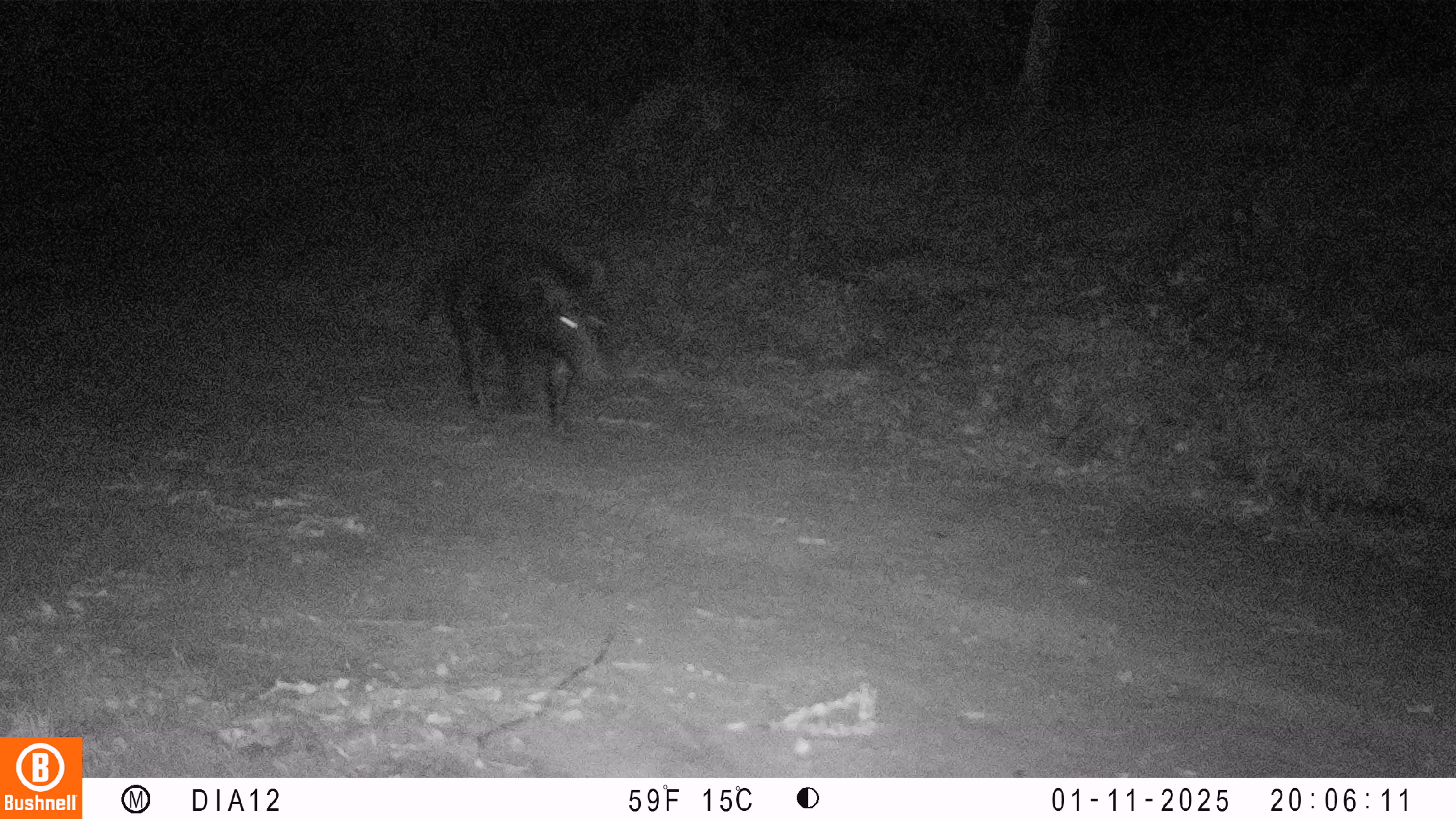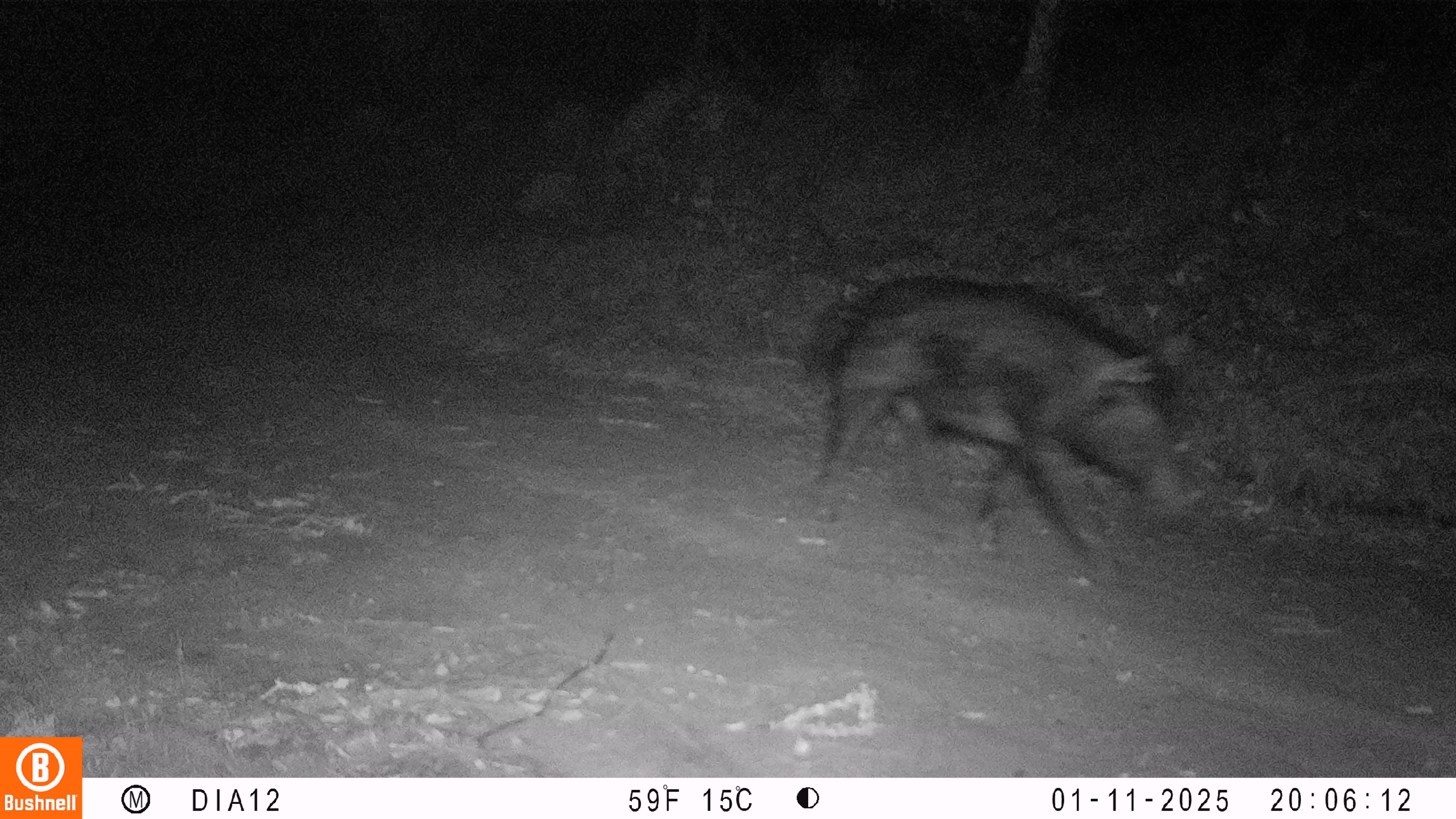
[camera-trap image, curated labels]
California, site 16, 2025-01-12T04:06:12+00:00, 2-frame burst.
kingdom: Animalia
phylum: Chordata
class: Mammalia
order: Artiodactyla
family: Suidae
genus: Sus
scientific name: Sus scrofa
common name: wild boar